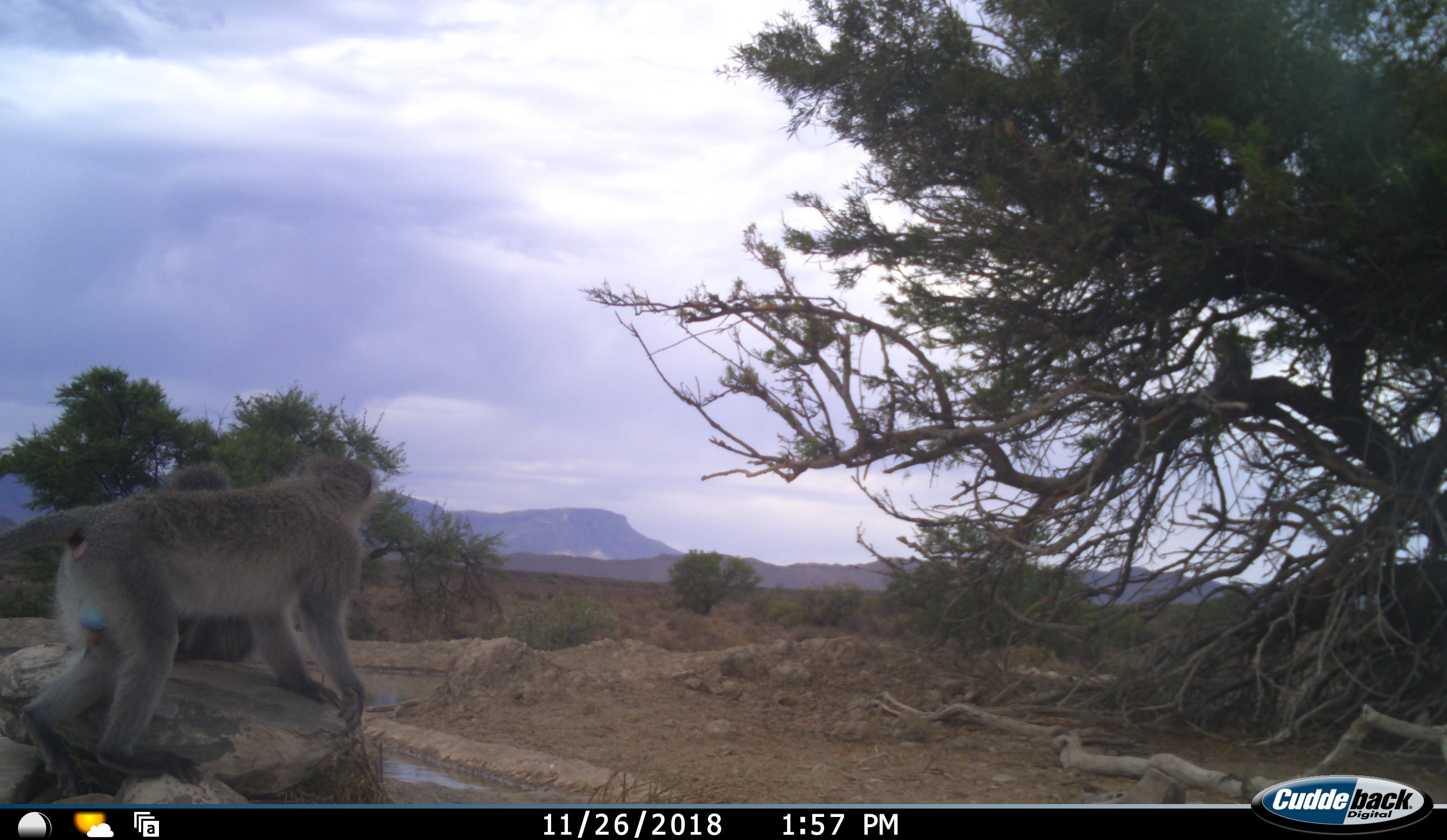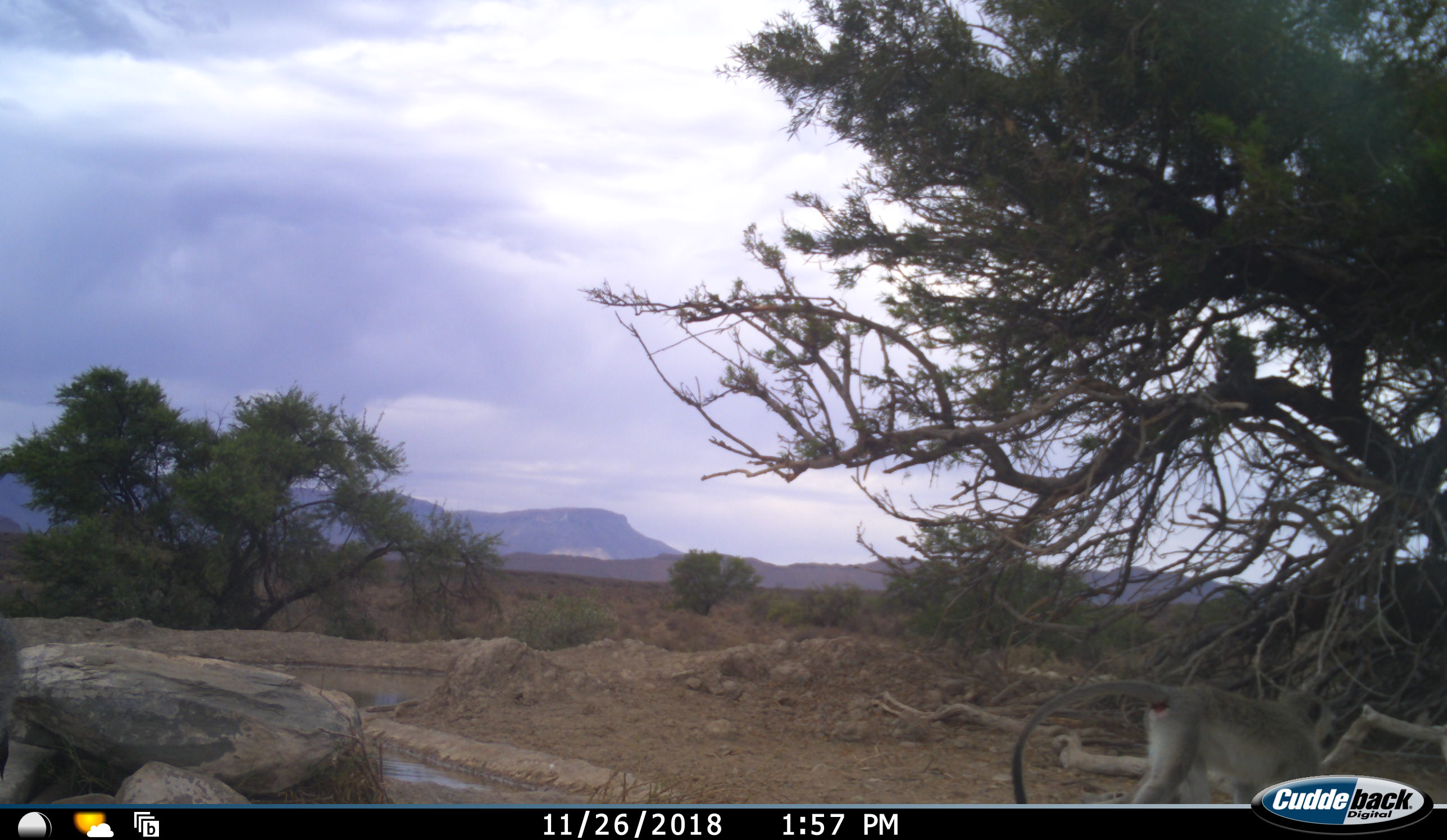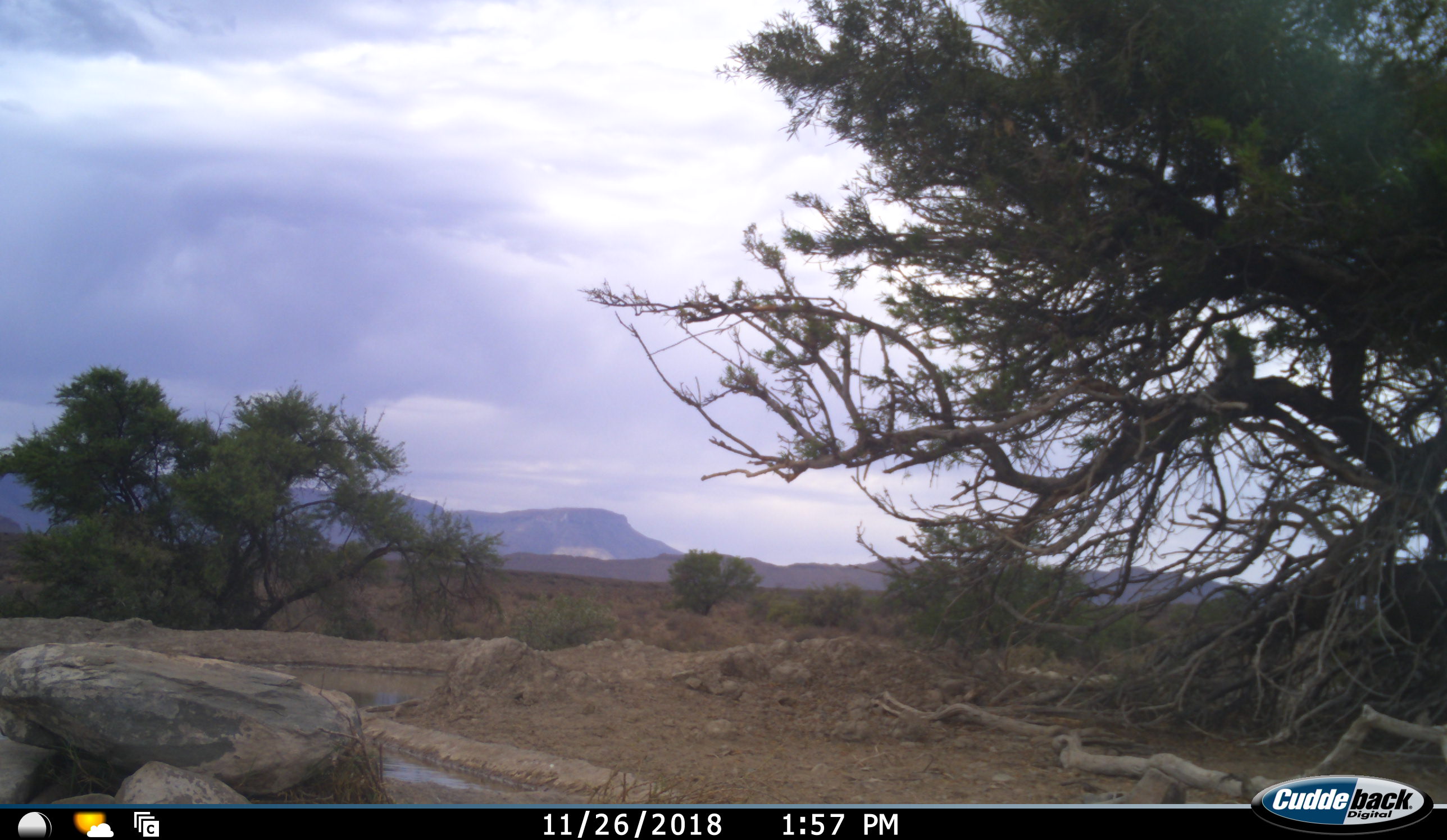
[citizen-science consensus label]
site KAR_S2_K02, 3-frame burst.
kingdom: Animalia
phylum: Chordata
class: Mammalia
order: Primates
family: Cercopithecidae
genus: Chlorocebus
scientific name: Chlorocebus pygerythrus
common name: vervet monkey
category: monkeyvervet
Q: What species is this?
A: Monkeyvervet (vervet monkey) (Chlorocebus pygerythrus).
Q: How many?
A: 3.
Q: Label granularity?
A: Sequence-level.